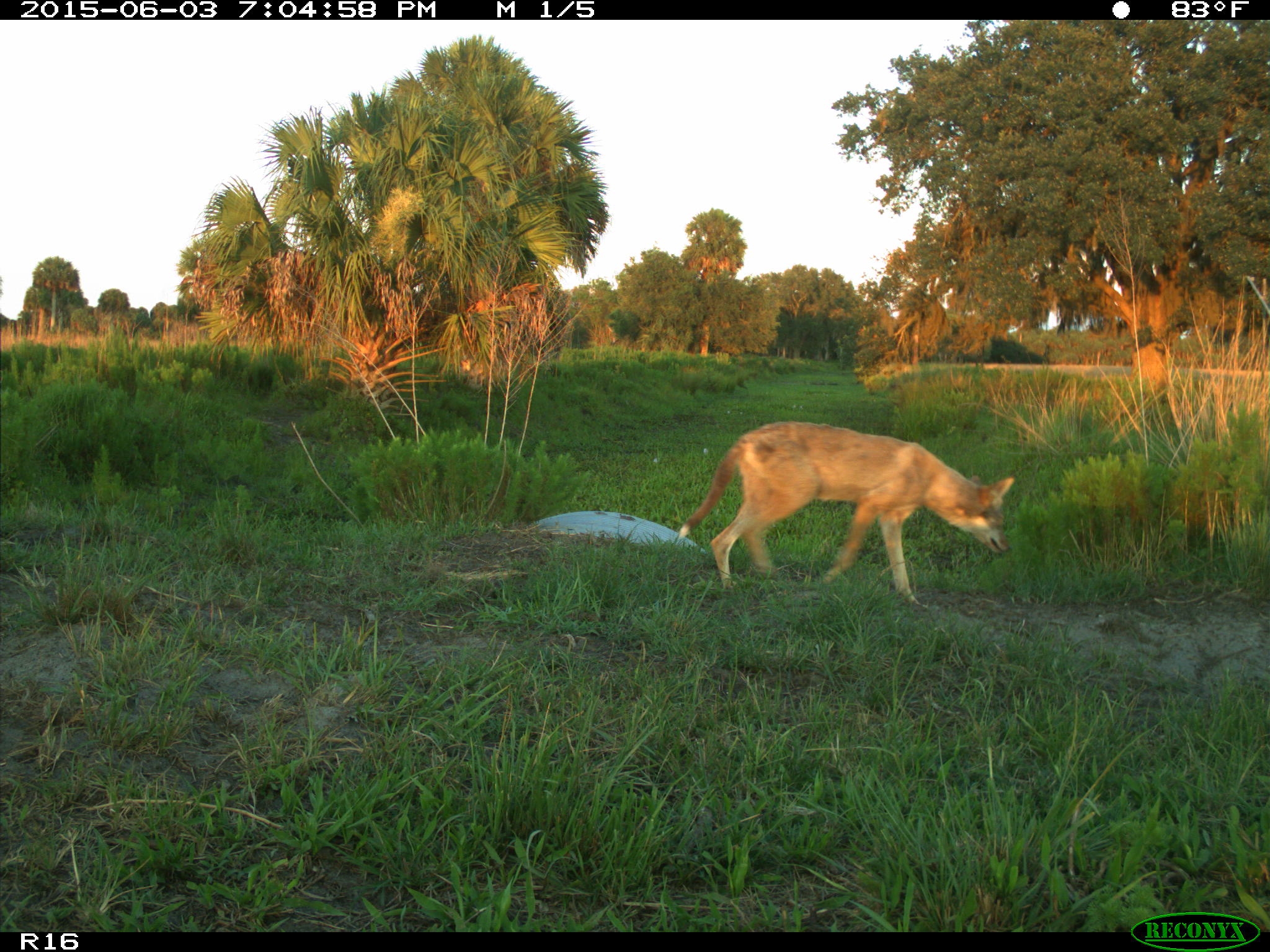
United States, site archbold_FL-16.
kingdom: Animalia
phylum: Chordata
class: Mammalia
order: Carnivora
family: Canidae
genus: Canis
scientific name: Canis latrans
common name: coyote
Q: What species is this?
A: Canis latrans (coyote).